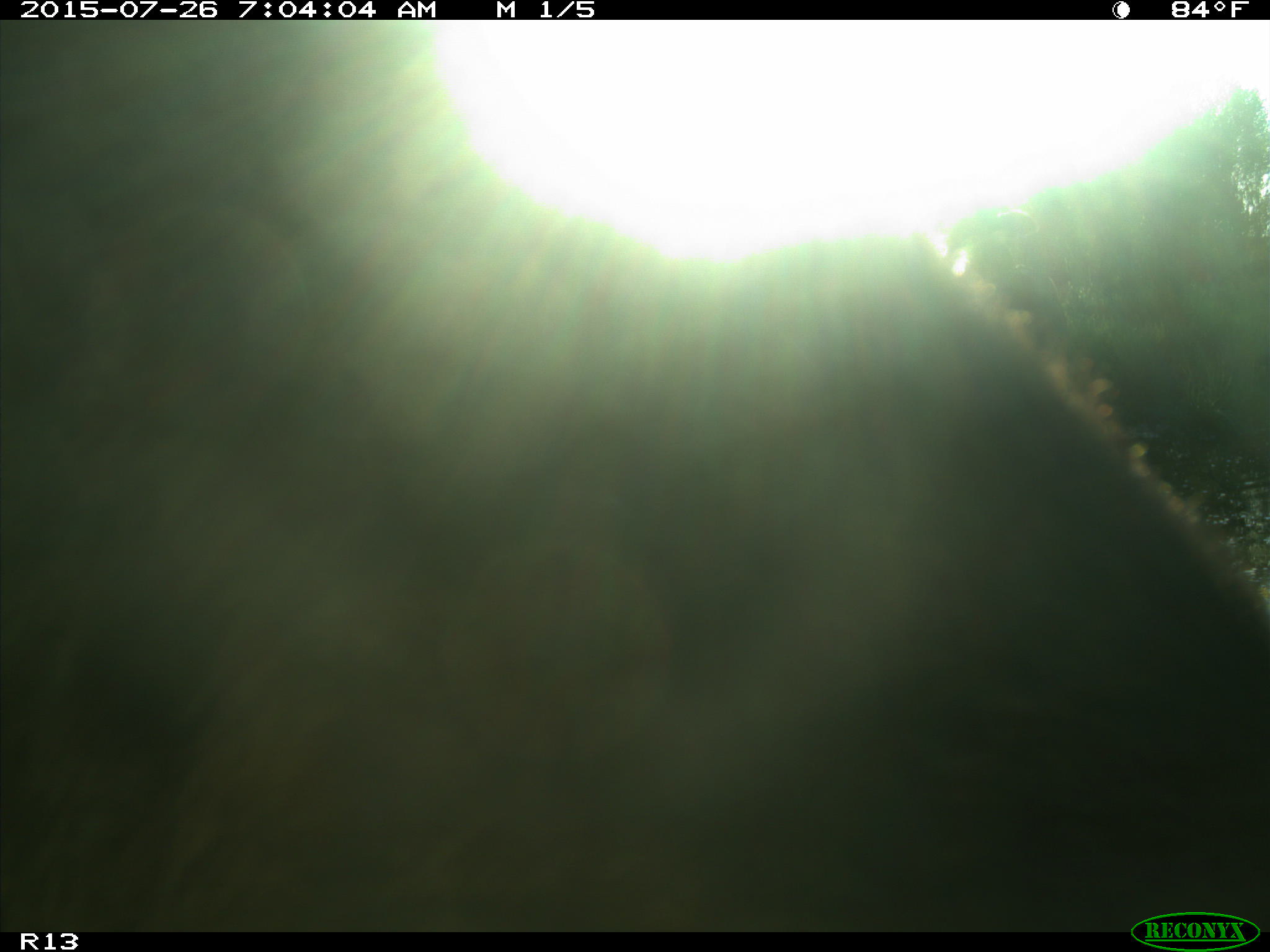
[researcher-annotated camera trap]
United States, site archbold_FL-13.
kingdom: Animalia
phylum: Chordata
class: Mammalia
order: Artiodactyla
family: Bovidae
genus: Bos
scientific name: Bos taurus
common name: domestic cow